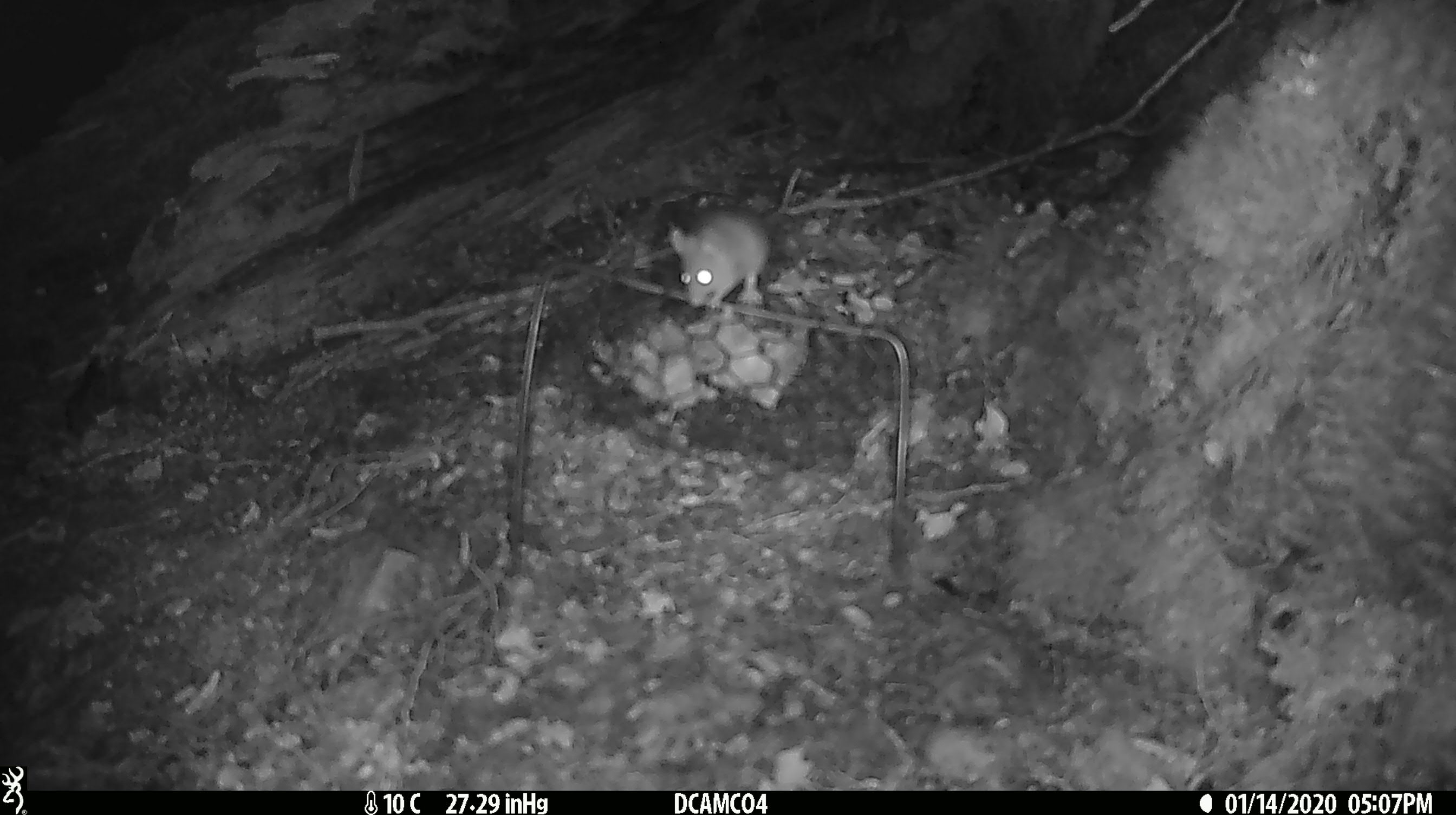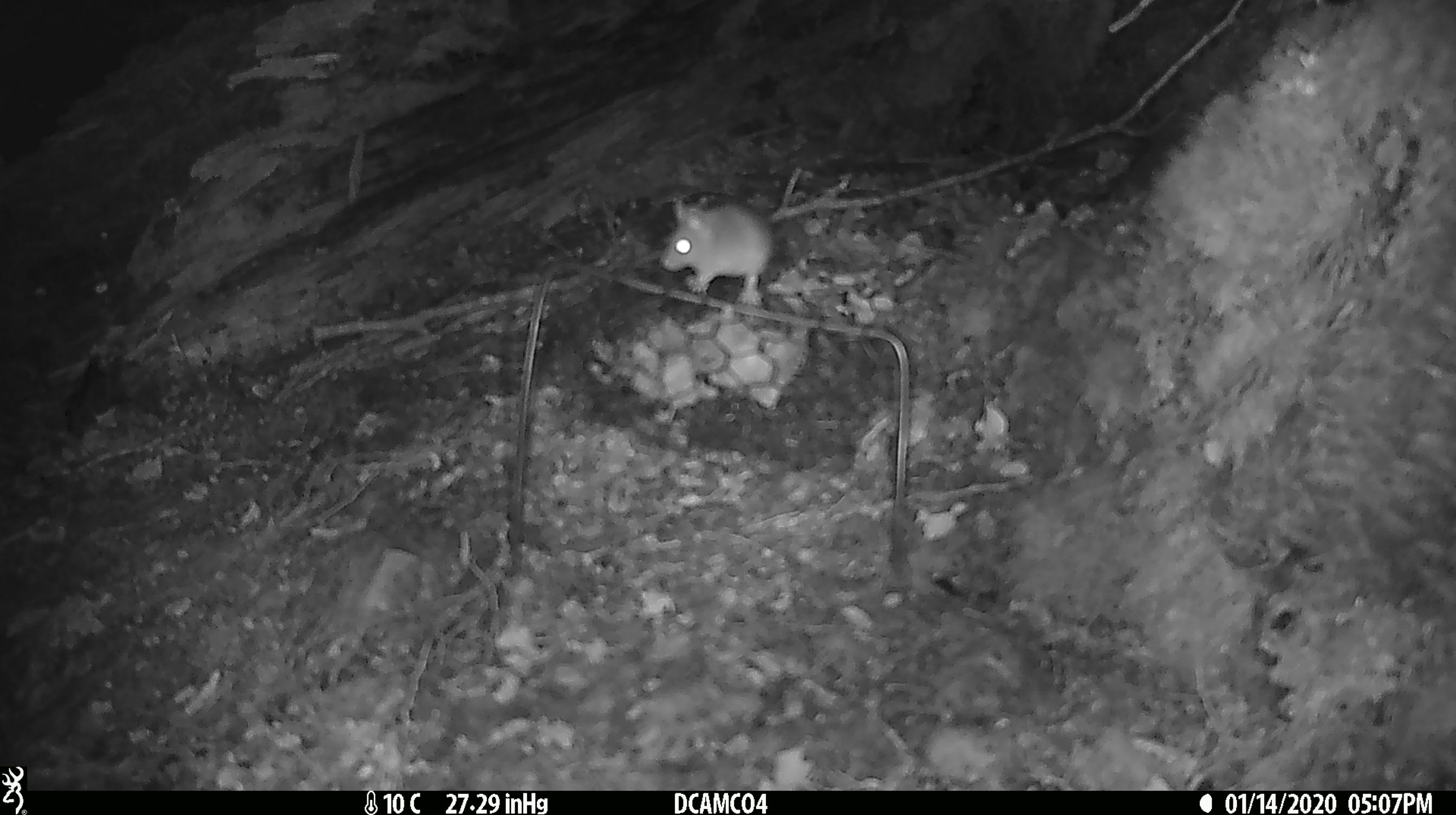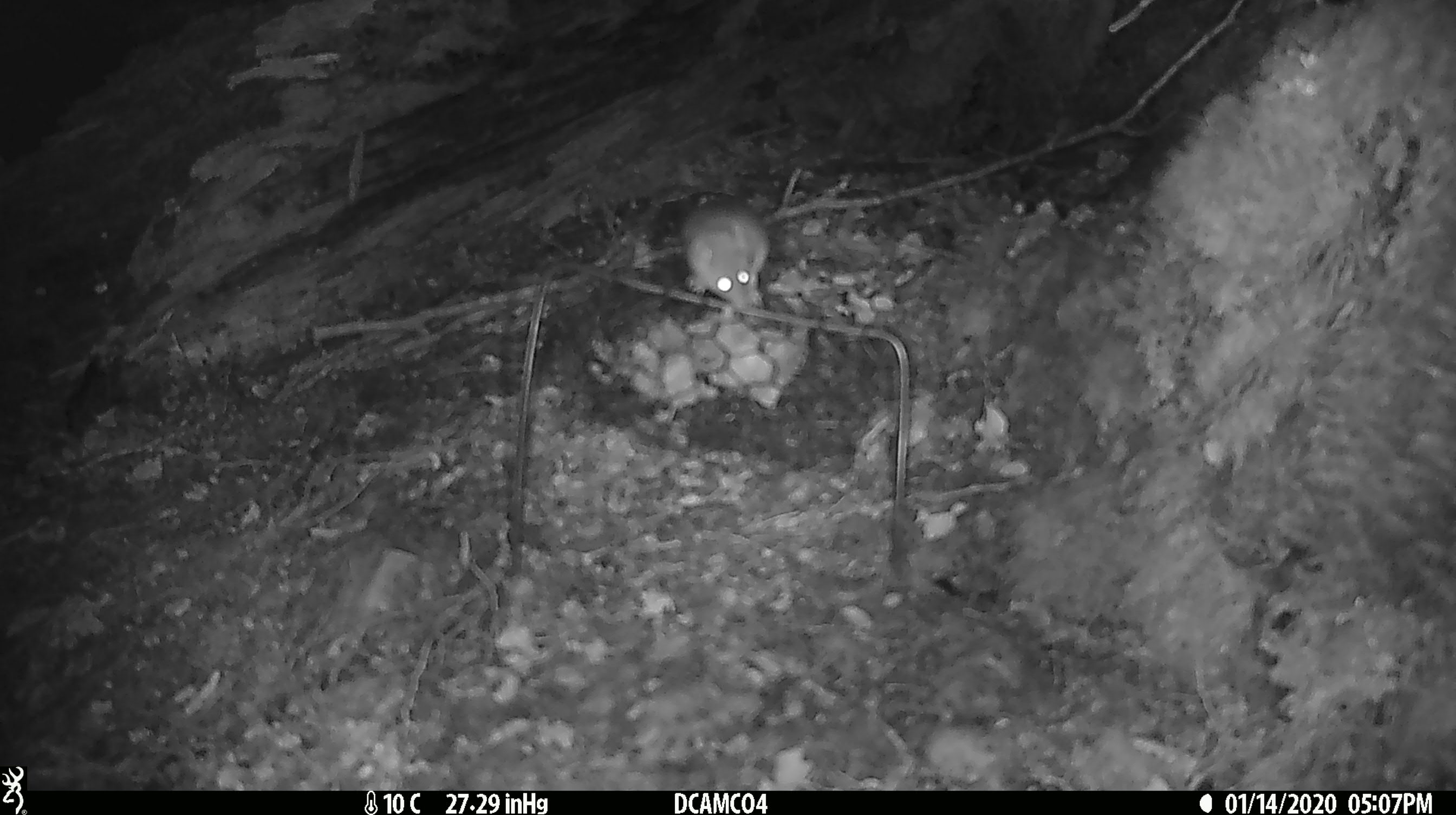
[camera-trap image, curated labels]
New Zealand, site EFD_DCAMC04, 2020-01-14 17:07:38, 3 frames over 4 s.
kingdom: Animalia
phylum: Chordata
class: Mammalia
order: Rodentia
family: Muridae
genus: Mus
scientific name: Mus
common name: mouse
Mouse (Mus).